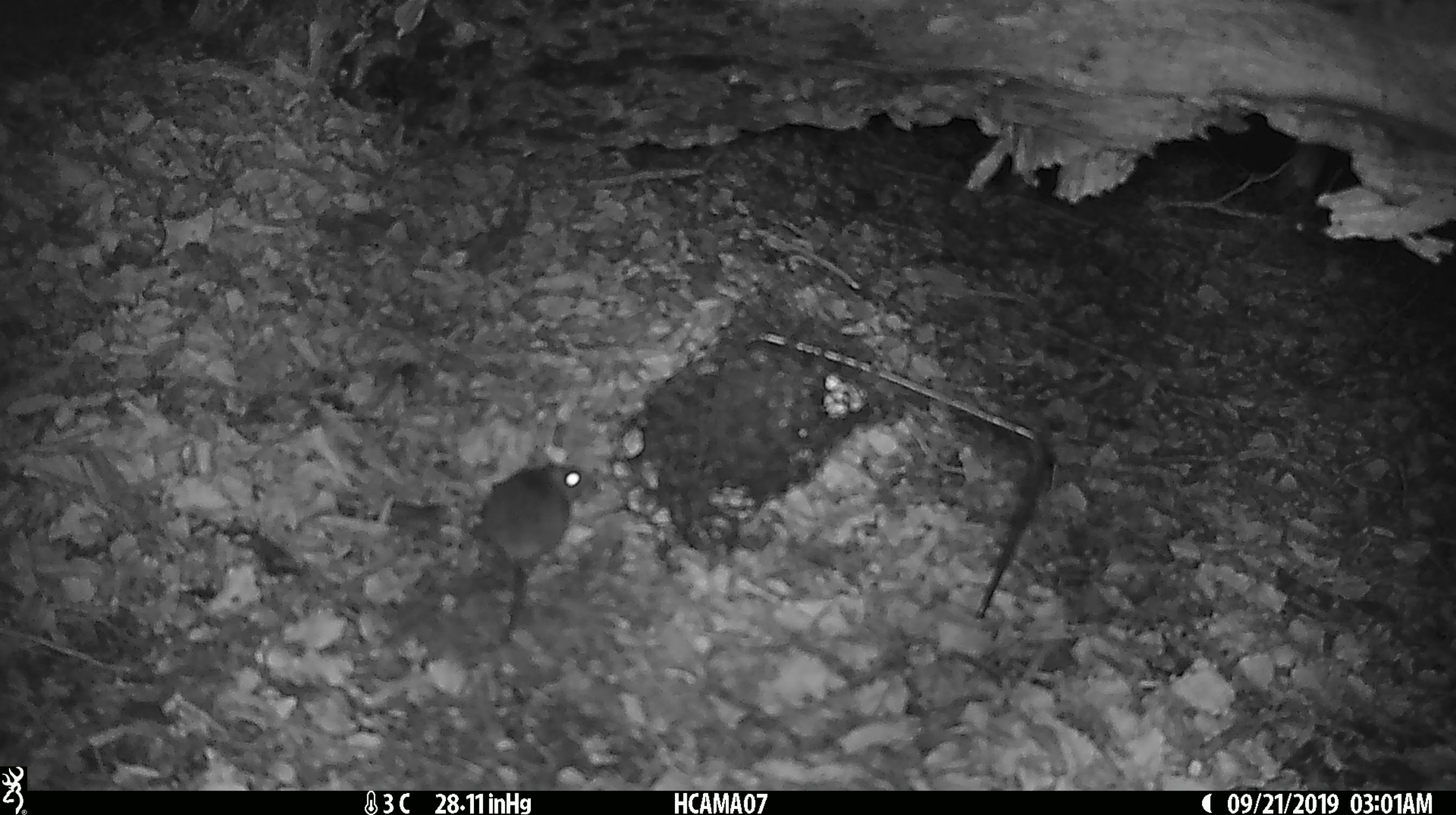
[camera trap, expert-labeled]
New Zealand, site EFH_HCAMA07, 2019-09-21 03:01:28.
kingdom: Animalia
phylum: Chordata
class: Mammalia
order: Rodentia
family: Muridae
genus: Mus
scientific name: Mus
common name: mouse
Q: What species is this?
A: Mouse (Mus).